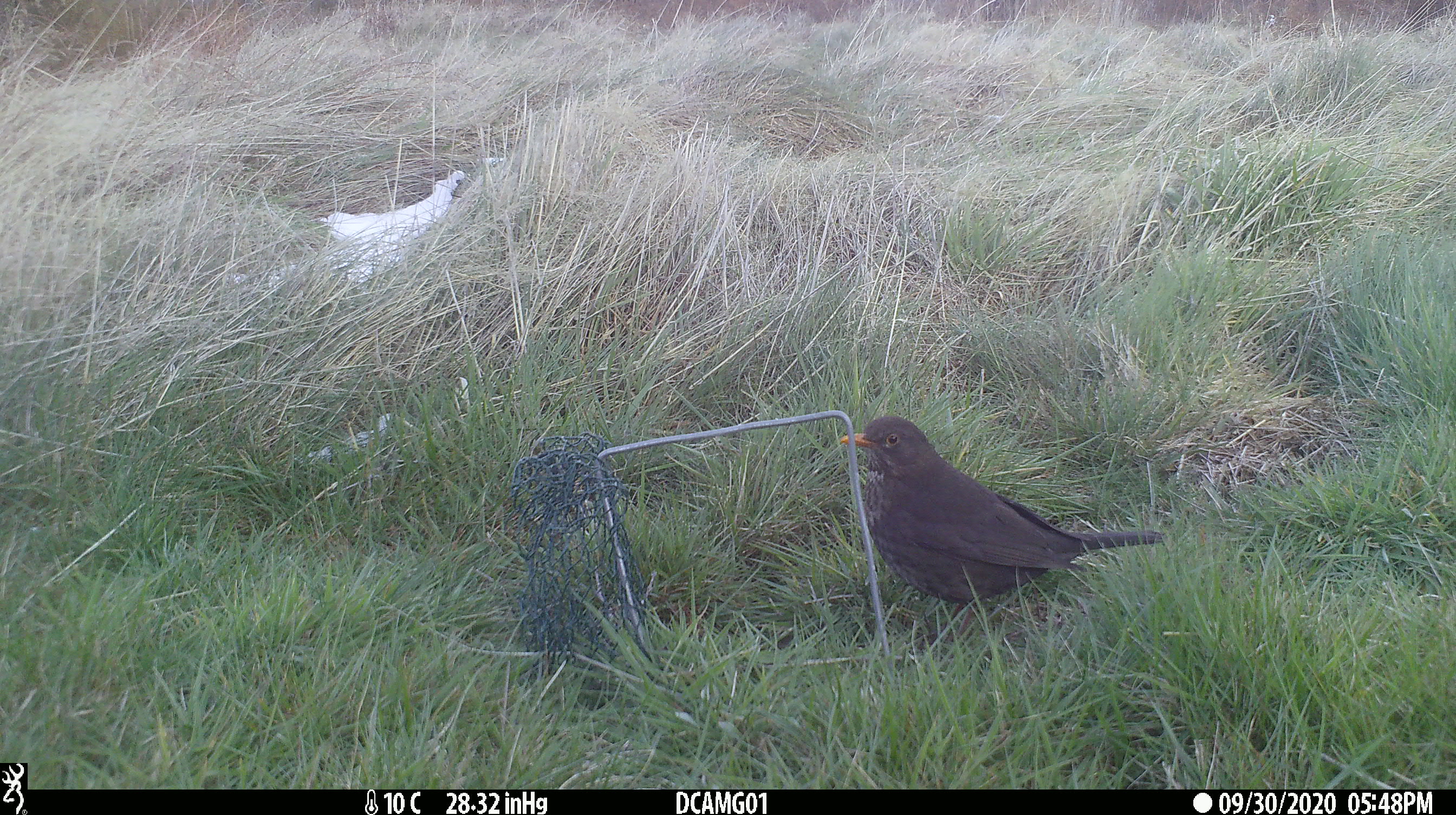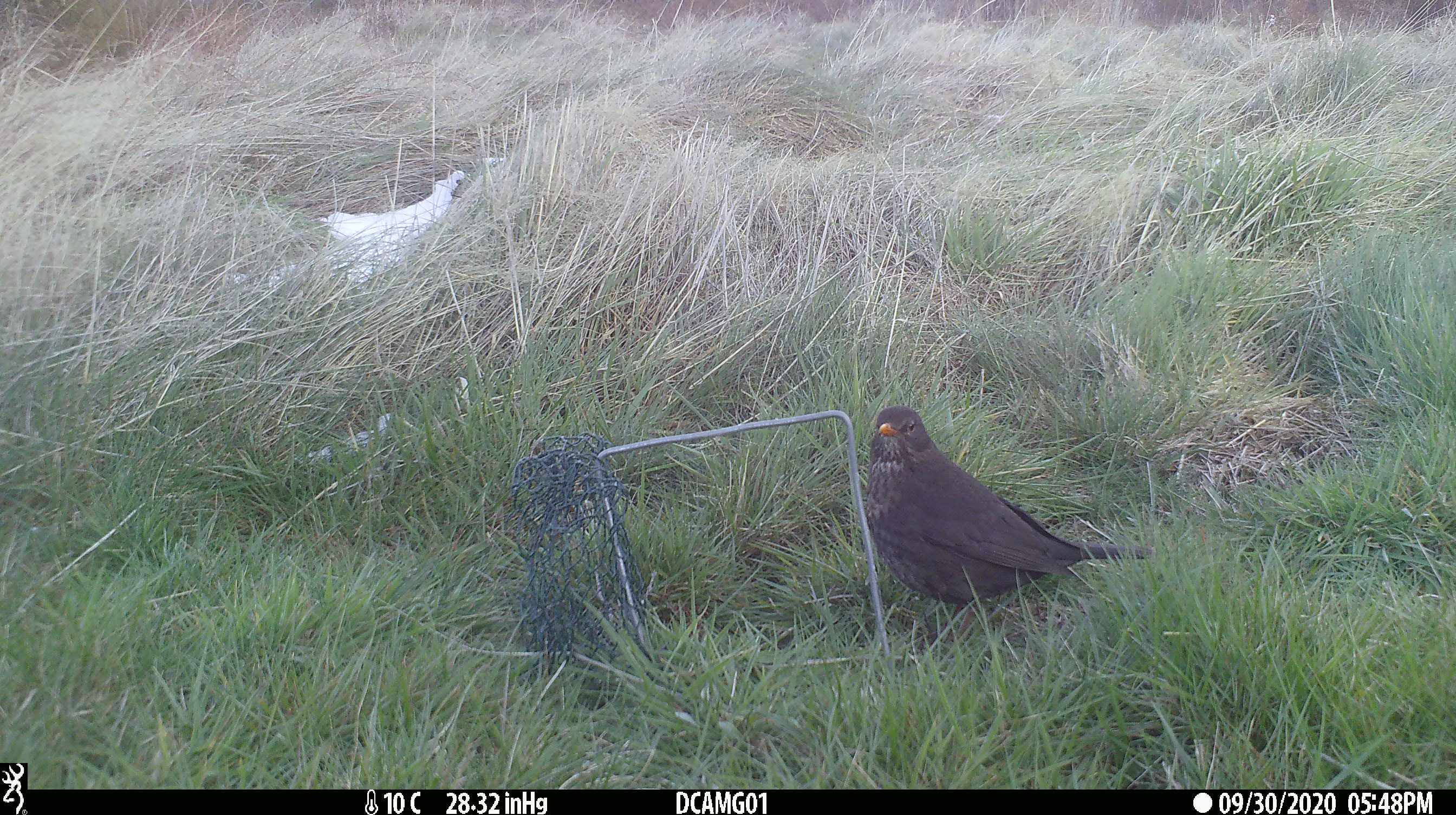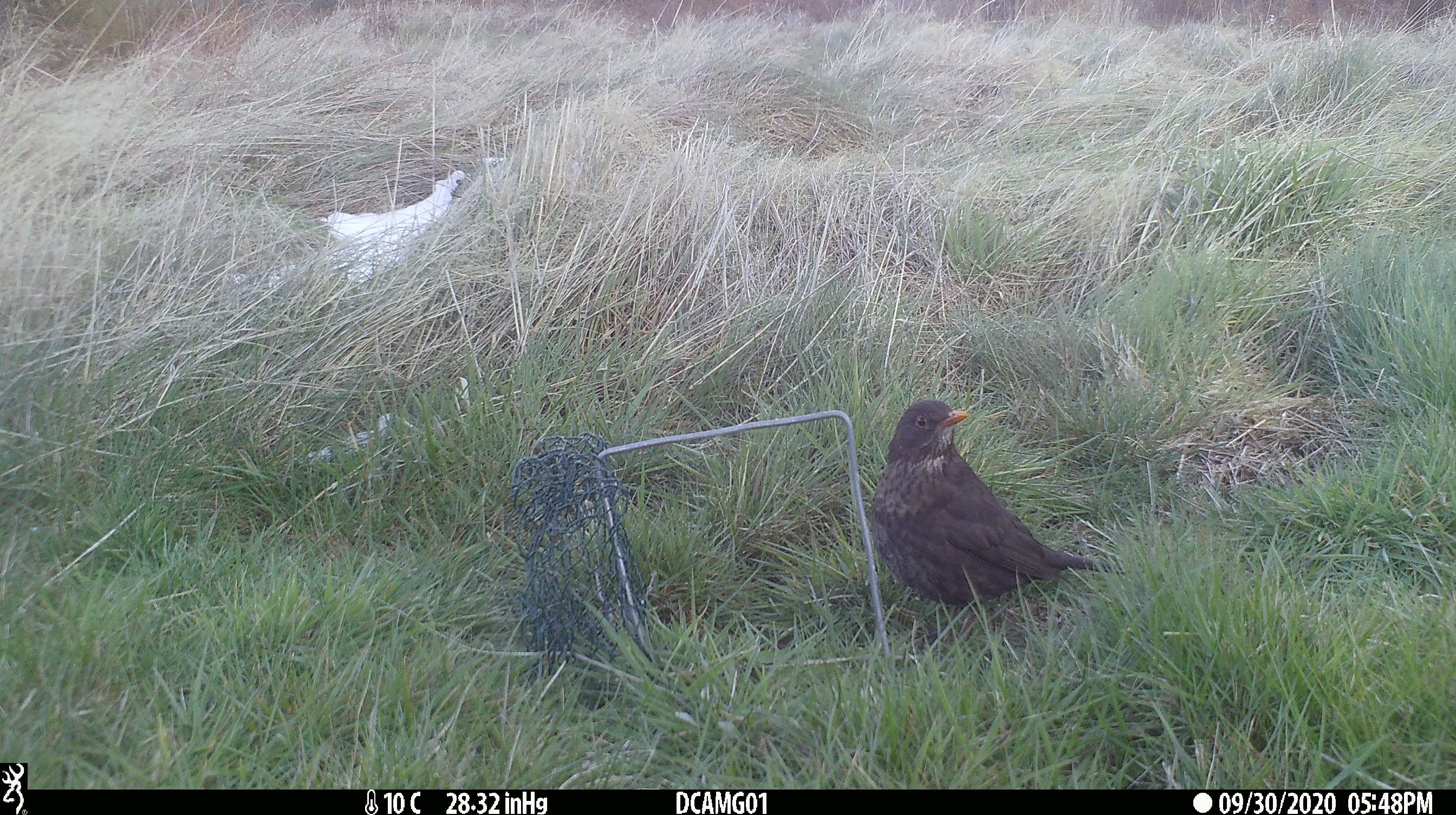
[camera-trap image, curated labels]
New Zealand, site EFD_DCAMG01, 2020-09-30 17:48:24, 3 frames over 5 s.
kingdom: Animalia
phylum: Chordata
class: Aves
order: Passeriformes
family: Turdidae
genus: Turdus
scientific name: Turdus merula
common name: eurasian blackbird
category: blackbird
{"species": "blackbird (eurasian blackbird) (Turdus merula)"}